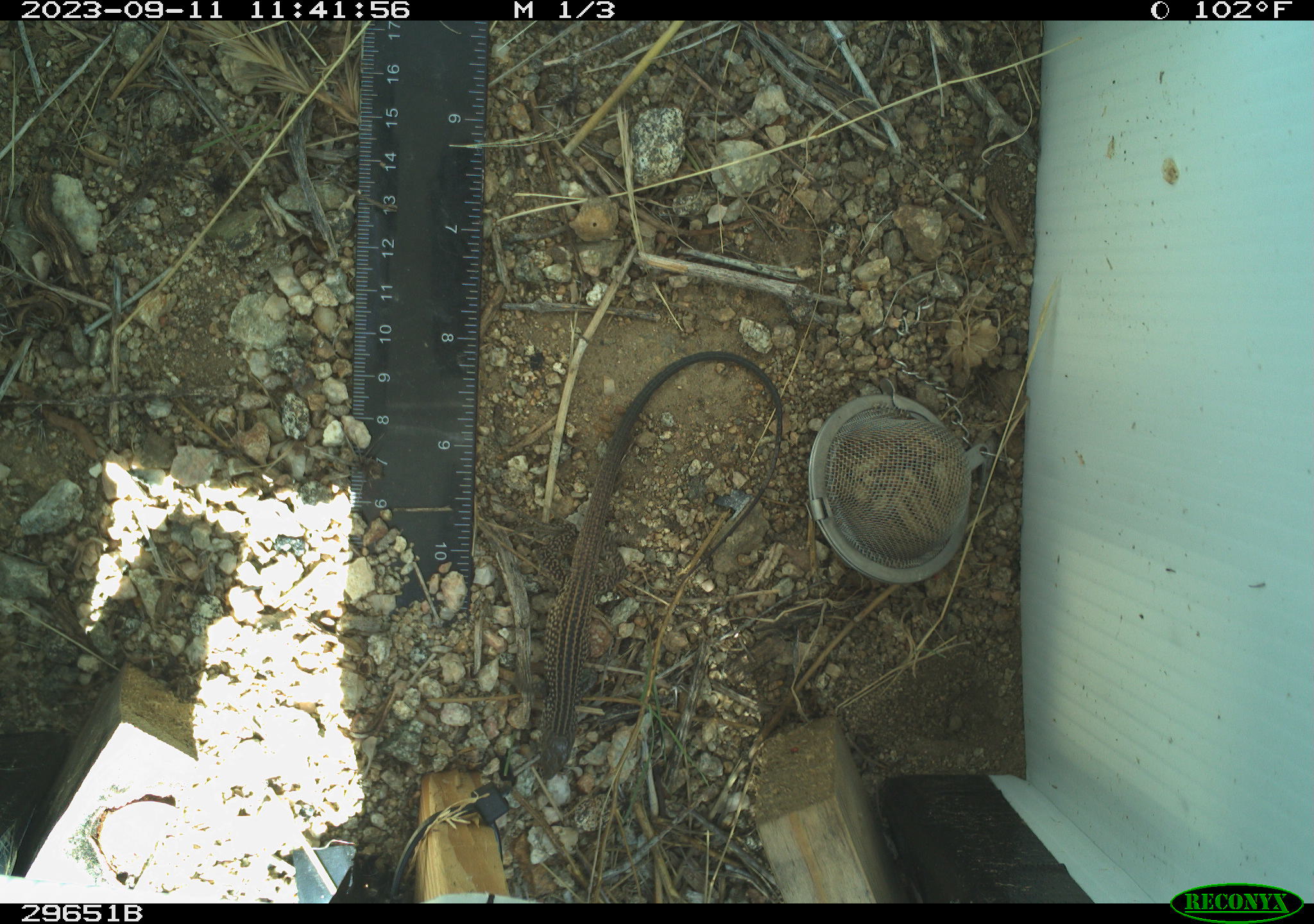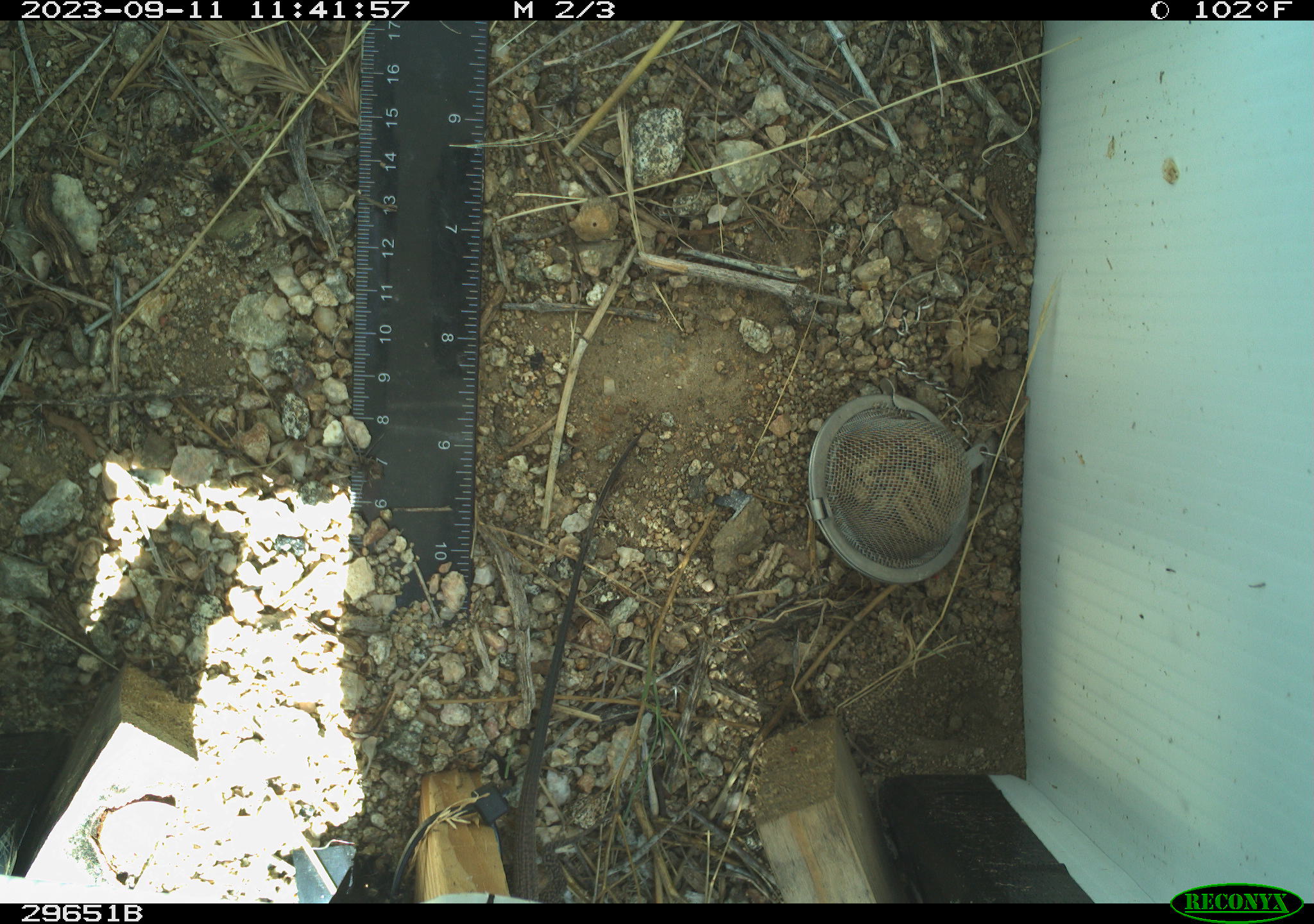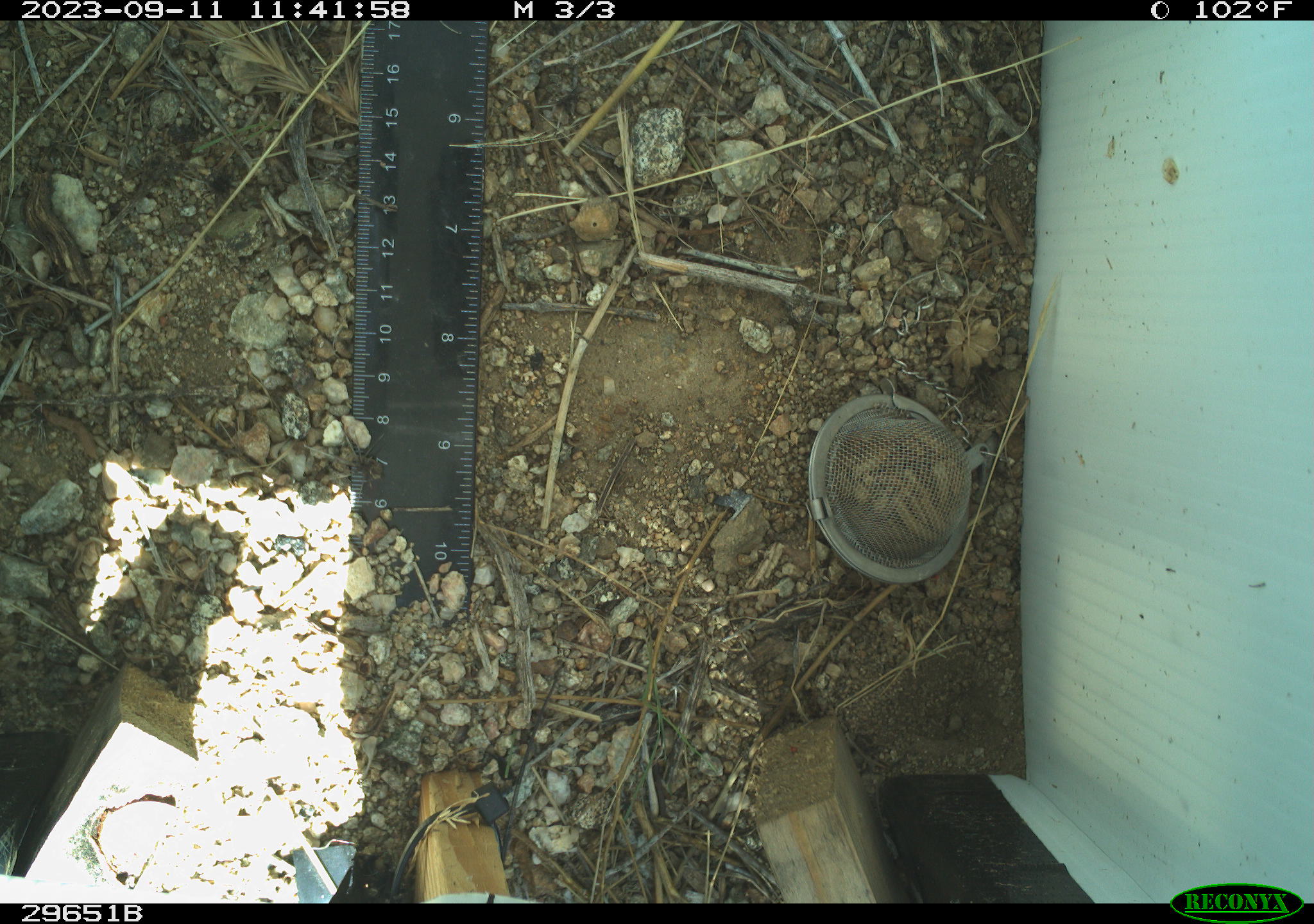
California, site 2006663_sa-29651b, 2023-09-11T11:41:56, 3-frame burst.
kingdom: Animalia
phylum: Chordata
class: Reptilia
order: Squamata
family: Teiidae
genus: Aspidoscelis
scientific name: Aspidoscelis tigris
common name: western whiptail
Western whiptail (Aspidoscelis tigris).